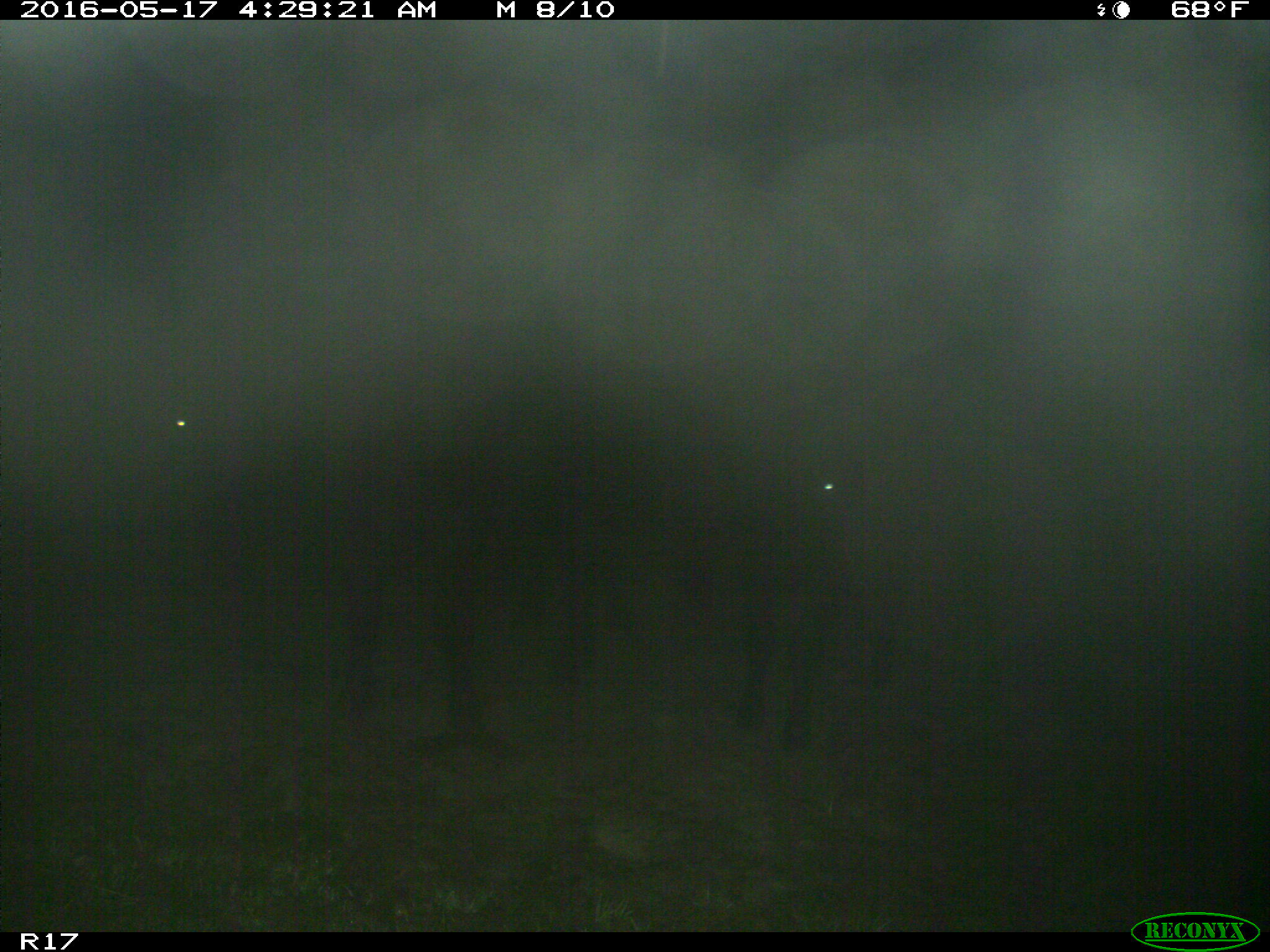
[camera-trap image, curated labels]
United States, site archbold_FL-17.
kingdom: Animalia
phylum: Chordata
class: Mammalia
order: Artiodactyla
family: Bovidae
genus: Bos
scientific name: Bos taurus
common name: domestic cow